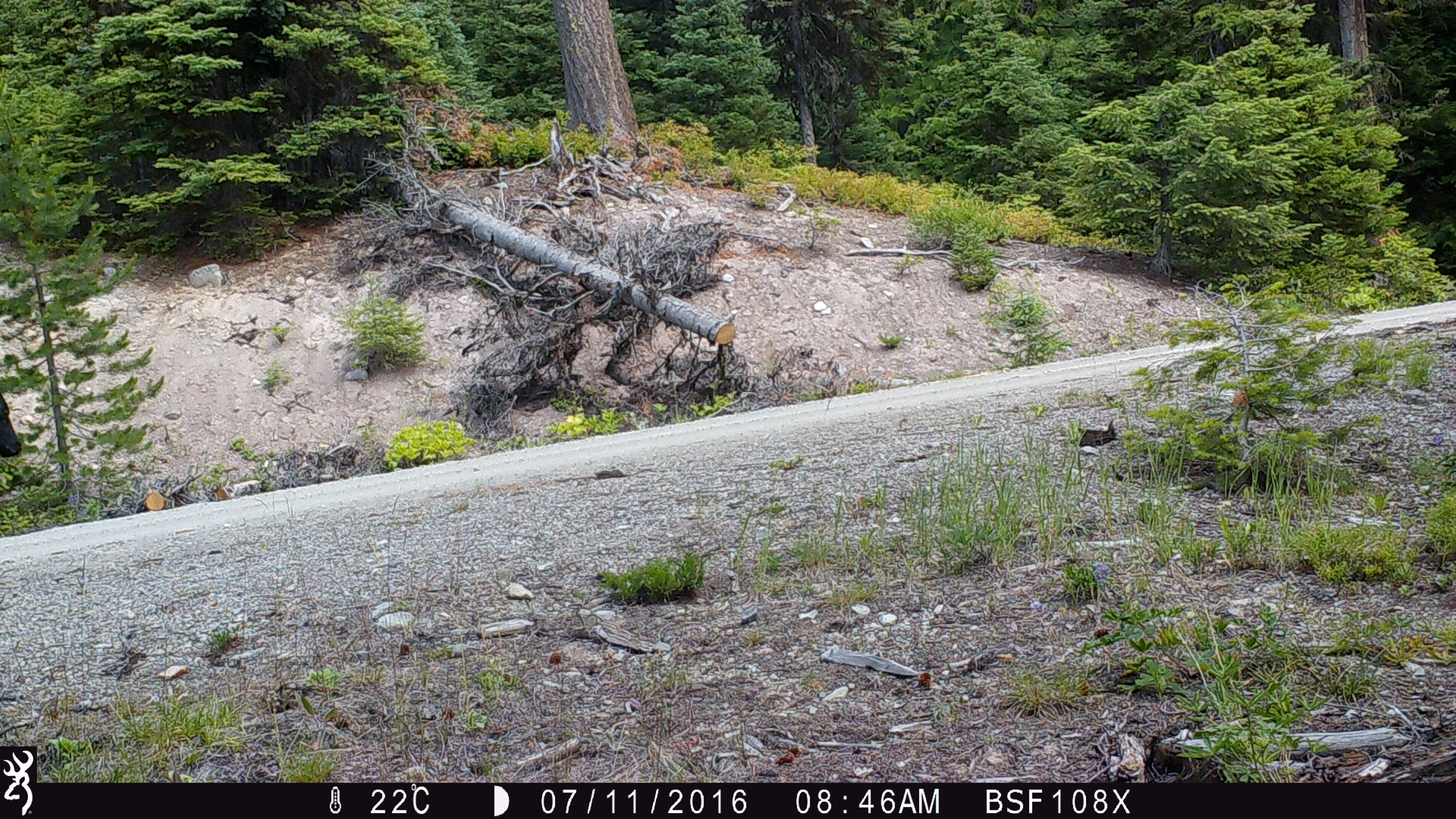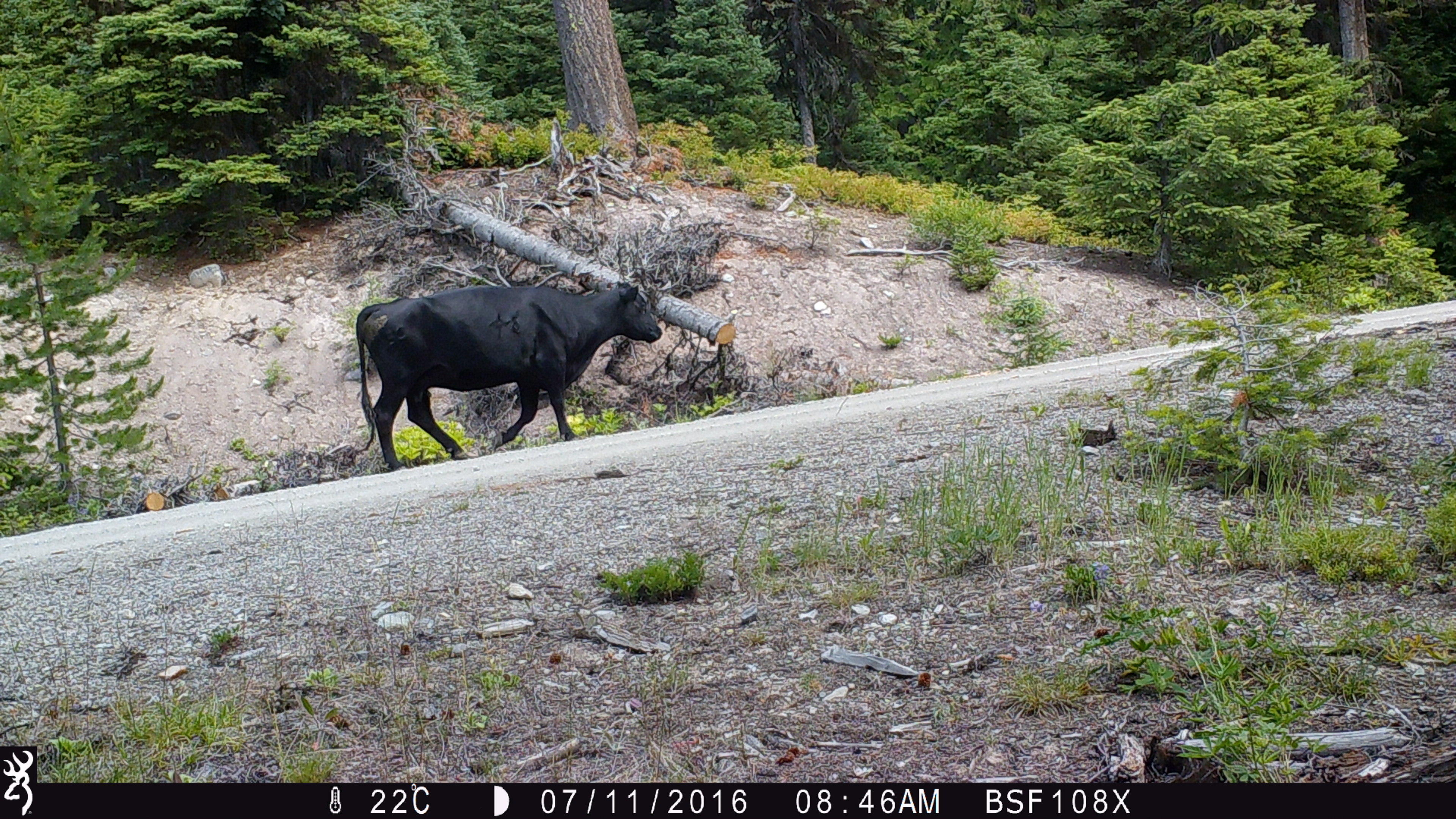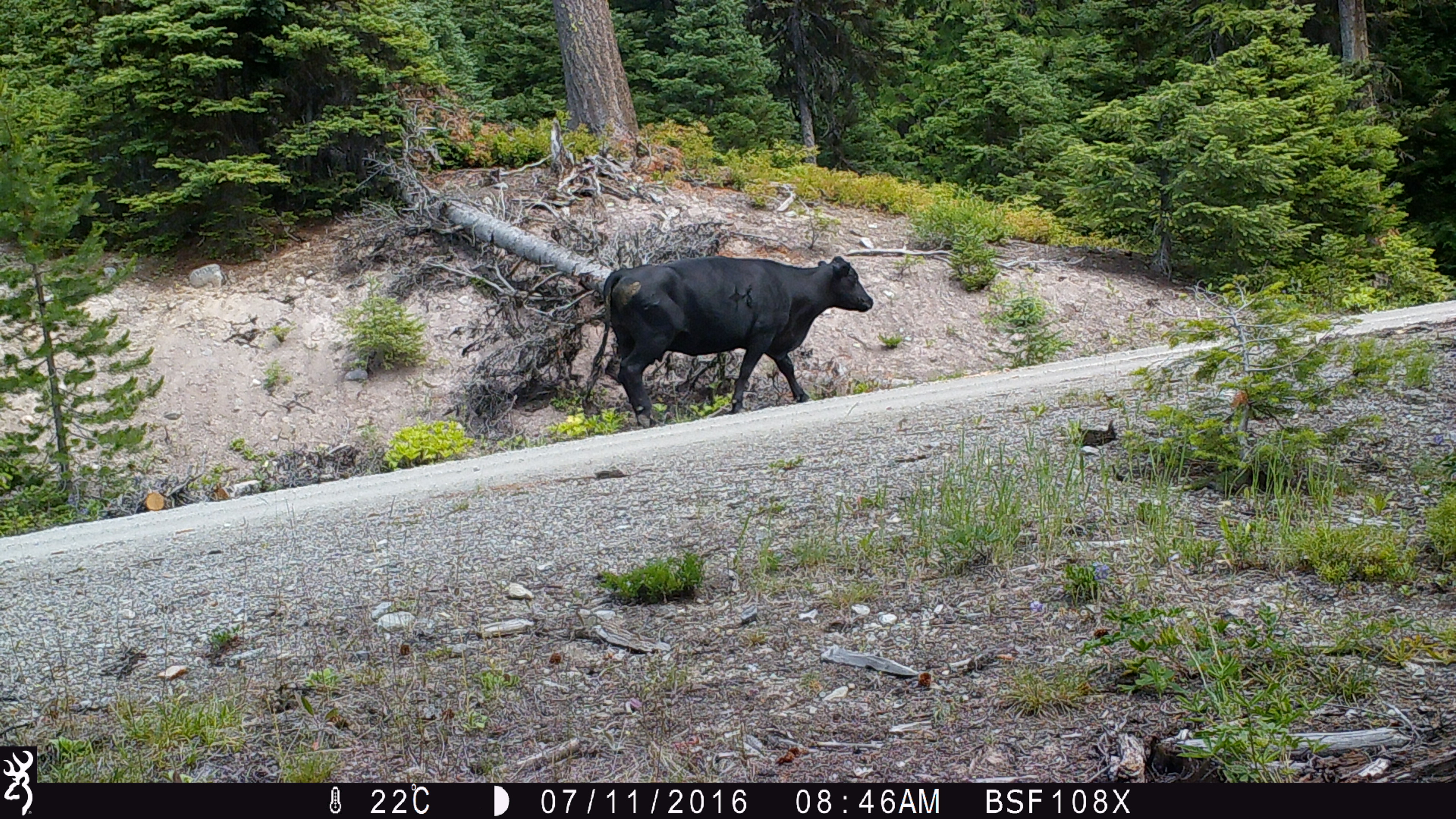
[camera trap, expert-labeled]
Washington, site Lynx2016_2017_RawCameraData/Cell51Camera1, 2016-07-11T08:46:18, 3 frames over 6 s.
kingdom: Animalia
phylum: Chordata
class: Mammalia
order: Artiodactyla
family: Bovidae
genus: Bos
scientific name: Bos taurus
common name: domestic cattle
Domestic cattle (Bos taurus). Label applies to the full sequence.